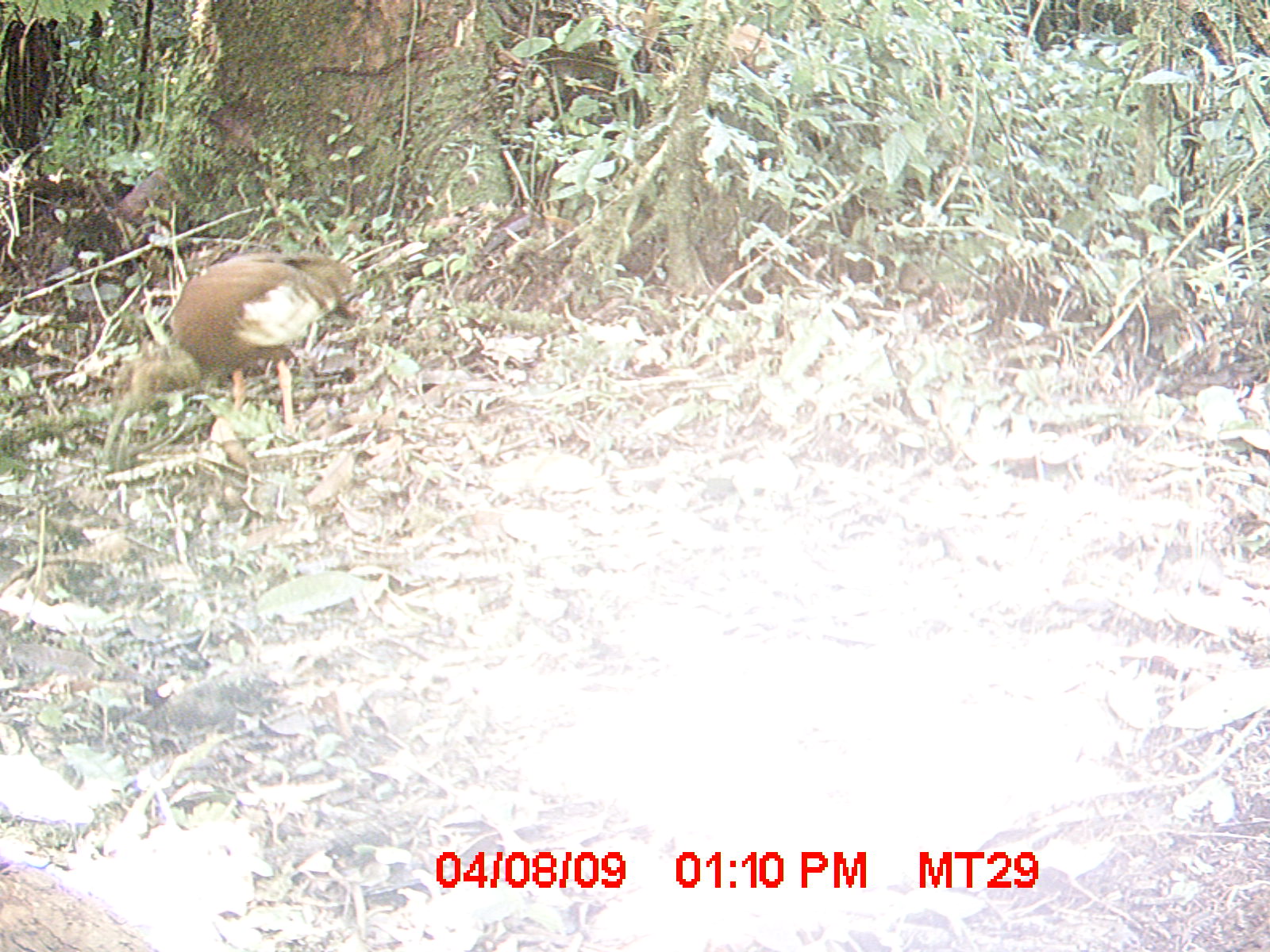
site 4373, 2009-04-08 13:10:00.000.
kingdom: Animalia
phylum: Chordata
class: Aves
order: Pelecaniformes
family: Threskiornithidae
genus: Lophotibis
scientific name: Lophotibis cristata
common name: madagascar ibis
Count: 1.